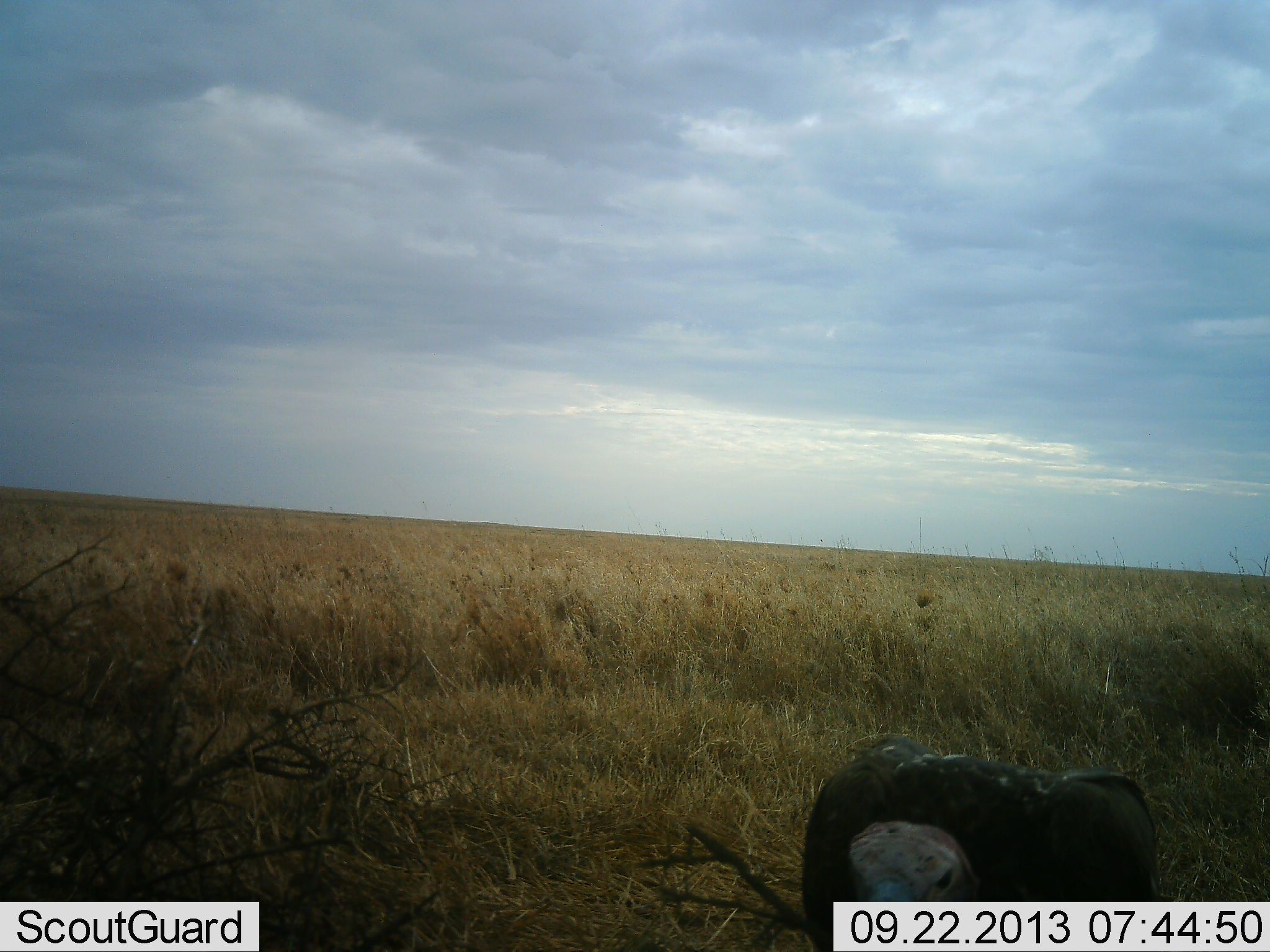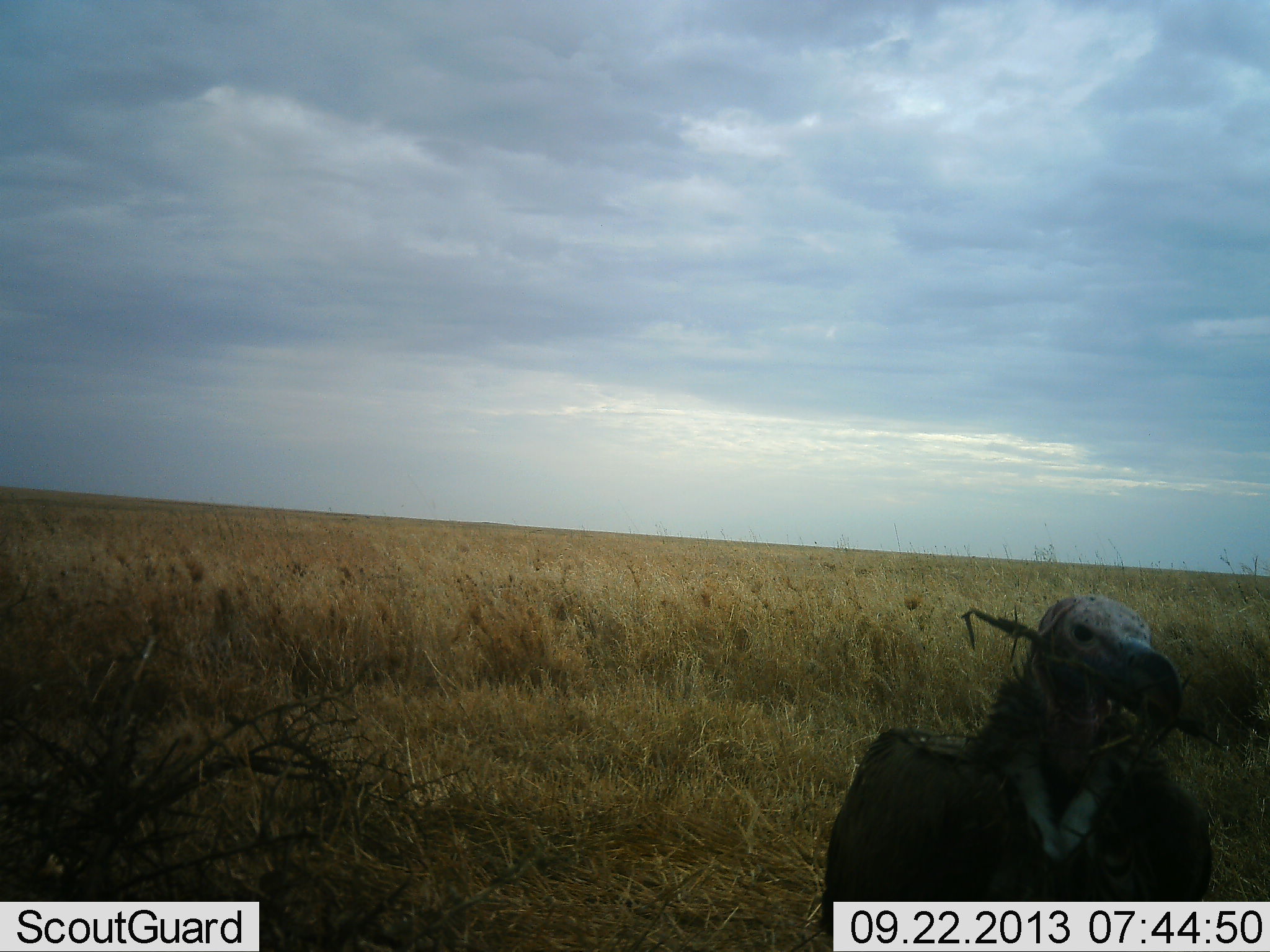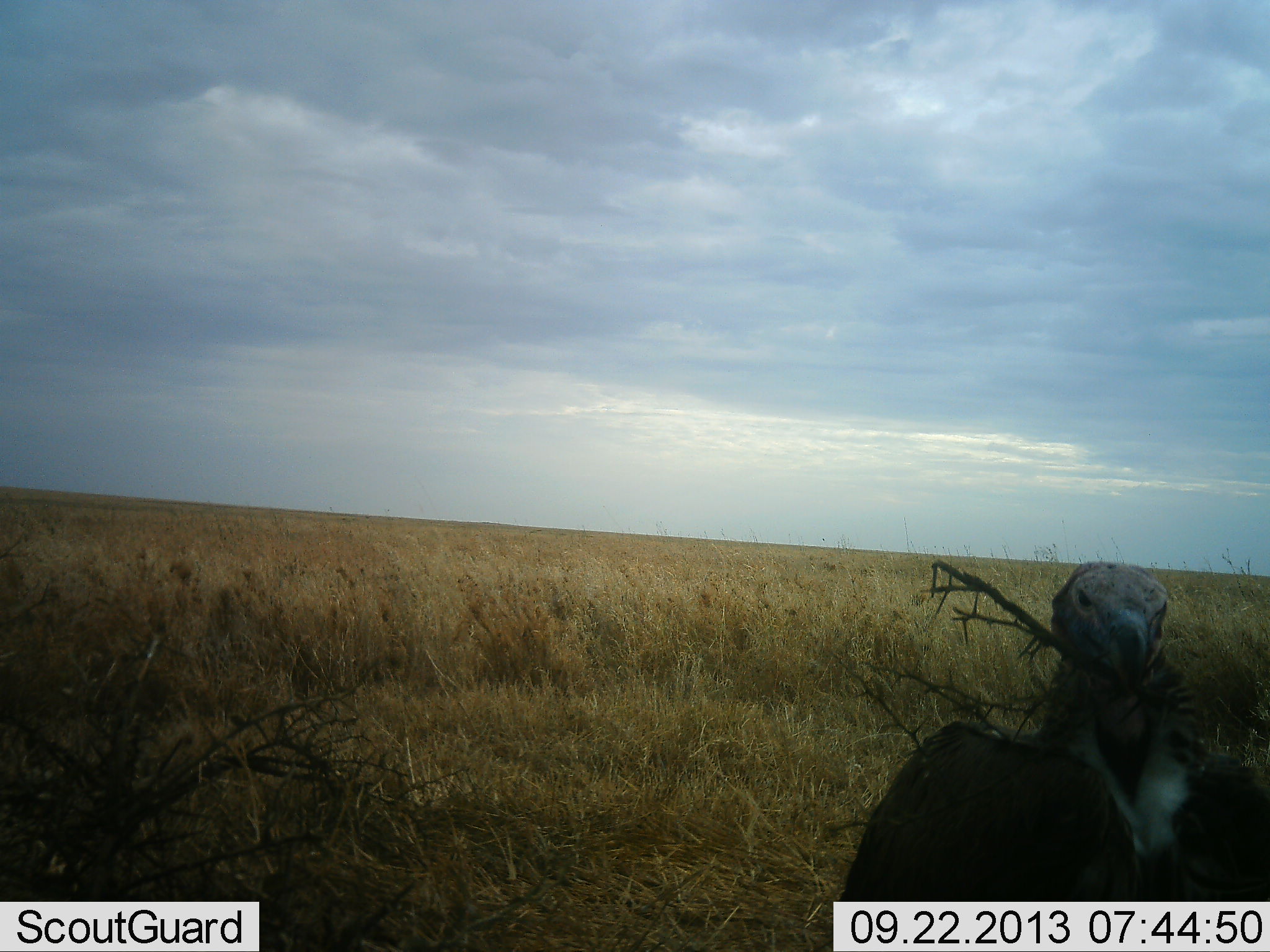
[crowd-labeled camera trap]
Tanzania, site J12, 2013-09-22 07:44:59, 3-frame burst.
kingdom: Animalia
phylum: Chordata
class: Aves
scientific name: Aves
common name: bird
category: otherbird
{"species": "otherbird (bird) (Aves)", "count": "1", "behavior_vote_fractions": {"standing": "63%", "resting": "3%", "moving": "17%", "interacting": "20%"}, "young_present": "0%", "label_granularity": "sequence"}